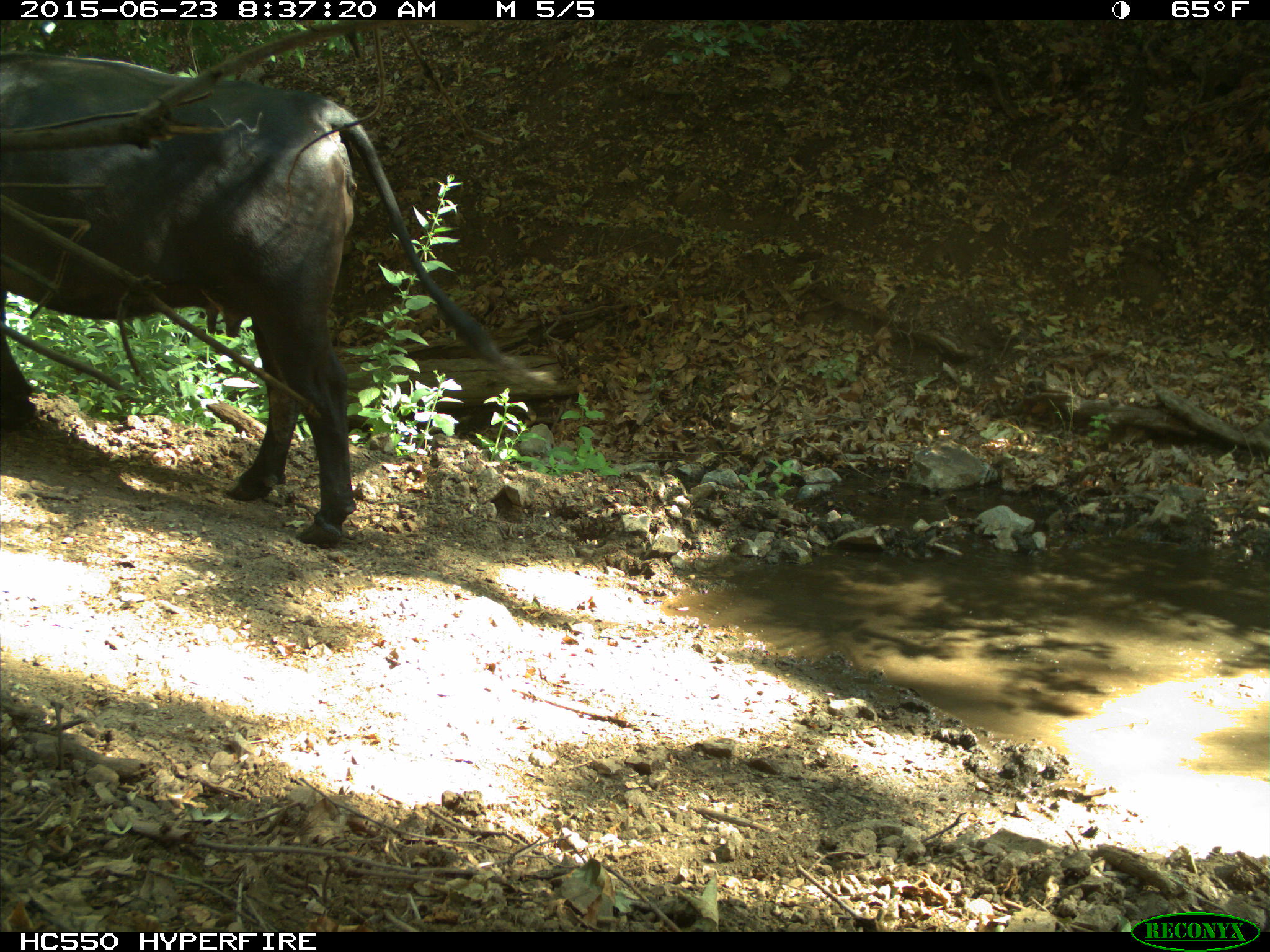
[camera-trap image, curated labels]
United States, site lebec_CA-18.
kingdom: Animalia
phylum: Chordata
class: Mammalia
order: Artiodactyla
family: Bovidae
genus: Bos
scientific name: Bos taurus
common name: domestic cow